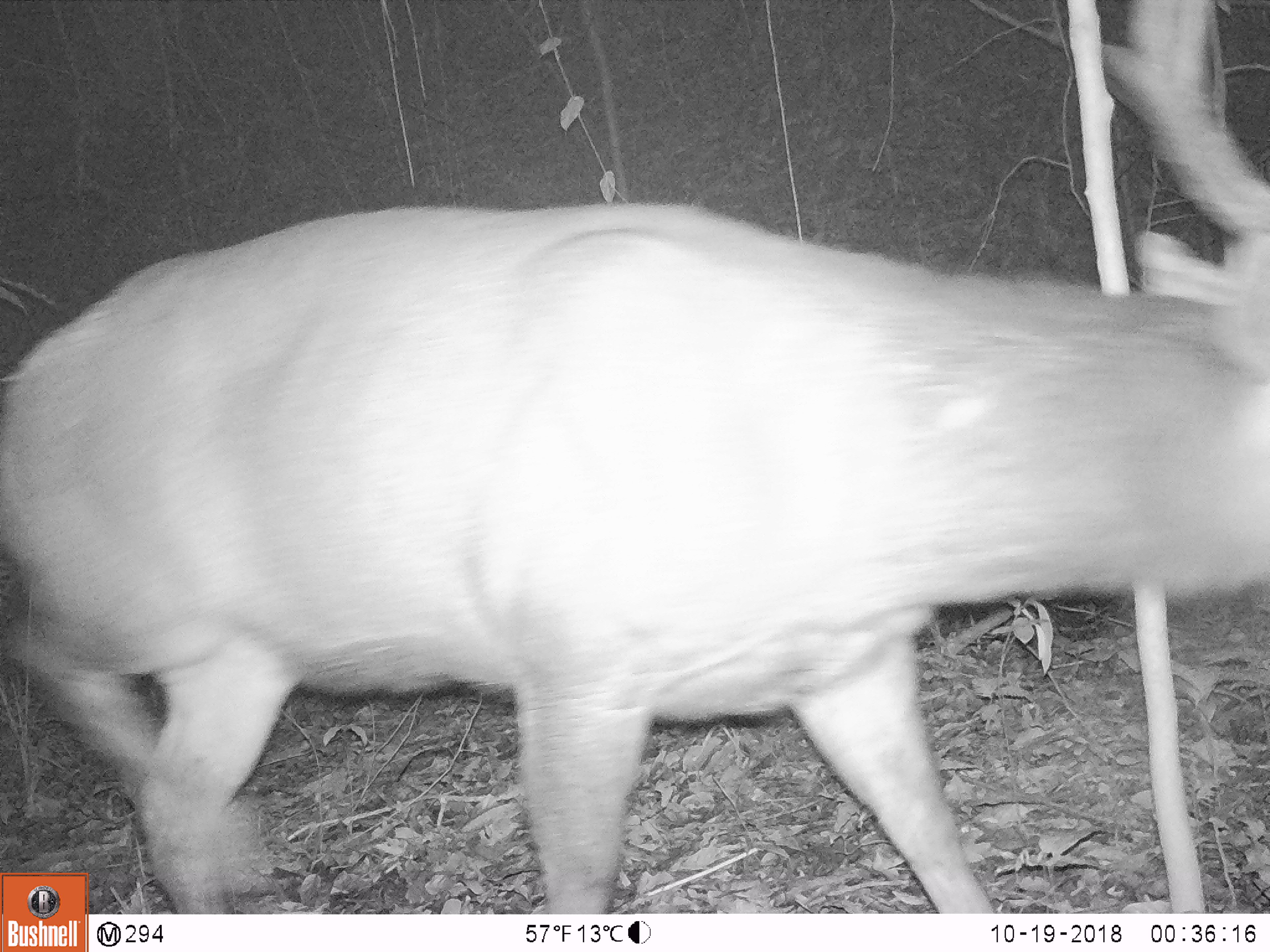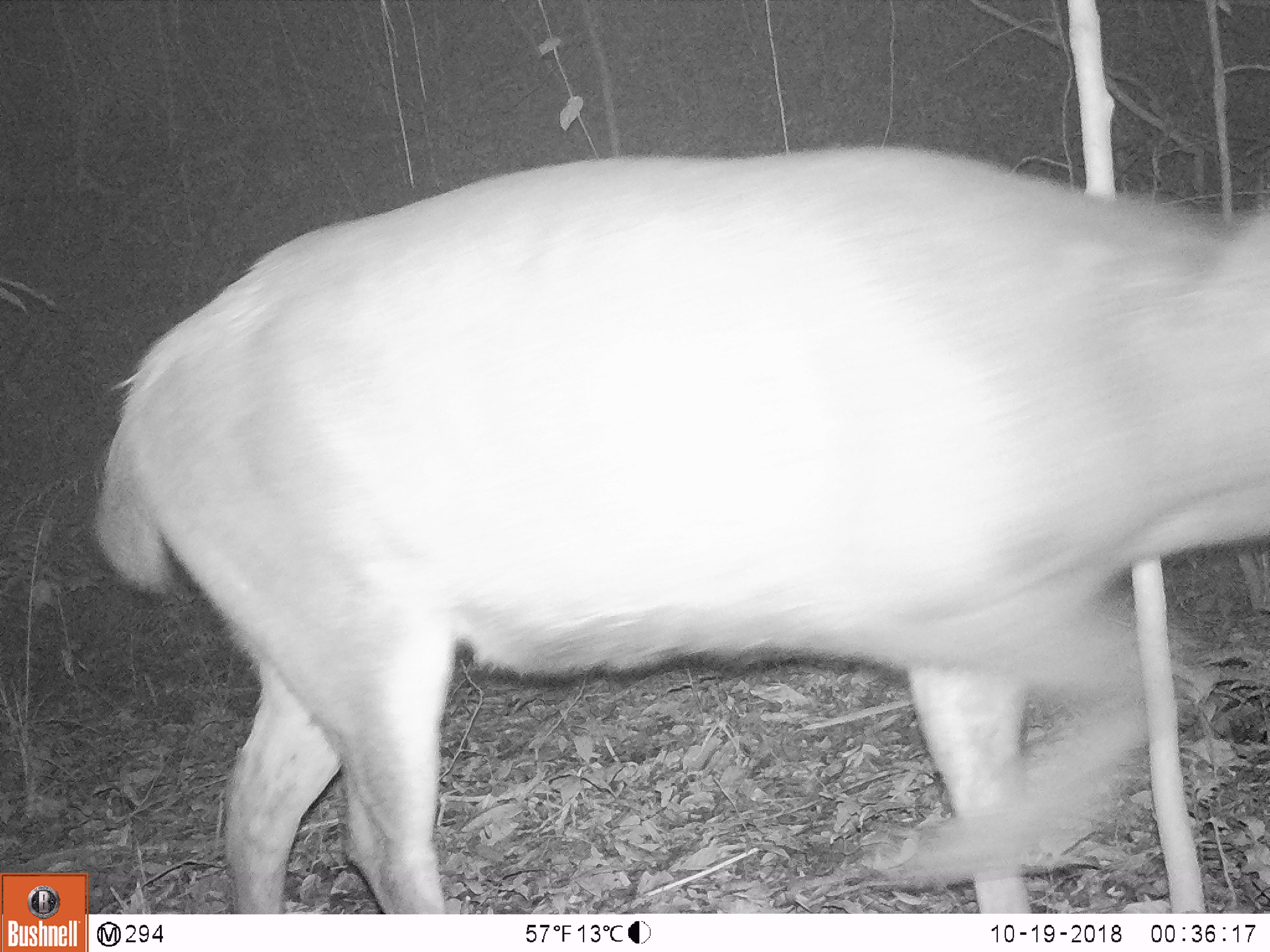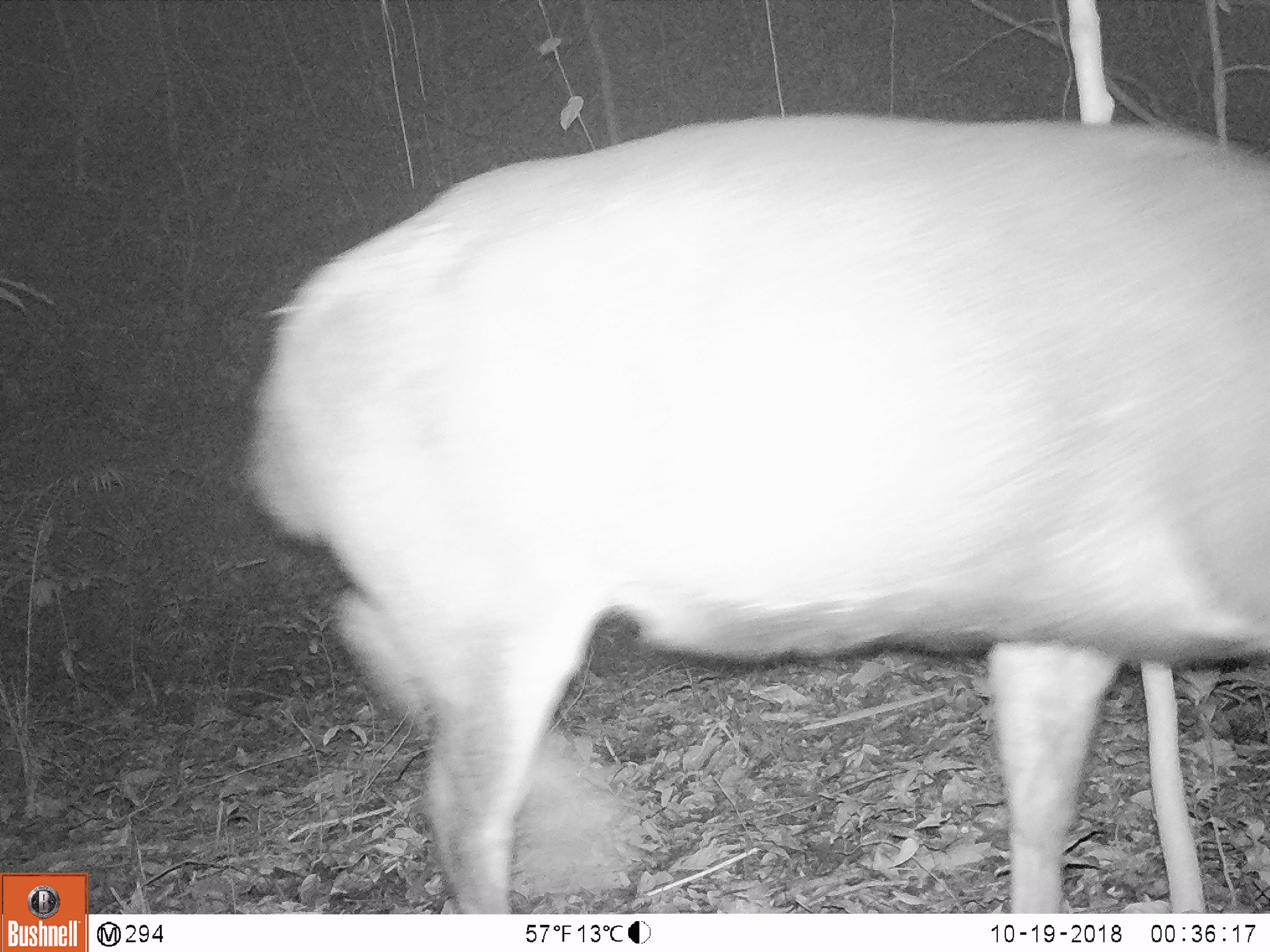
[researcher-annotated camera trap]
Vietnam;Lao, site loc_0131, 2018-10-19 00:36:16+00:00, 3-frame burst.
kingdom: Animalia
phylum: Chordata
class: Mammalia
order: Artiodactyla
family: Cervidae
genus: Rusa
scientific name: Rusa unicolor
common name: sambar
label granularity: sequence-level